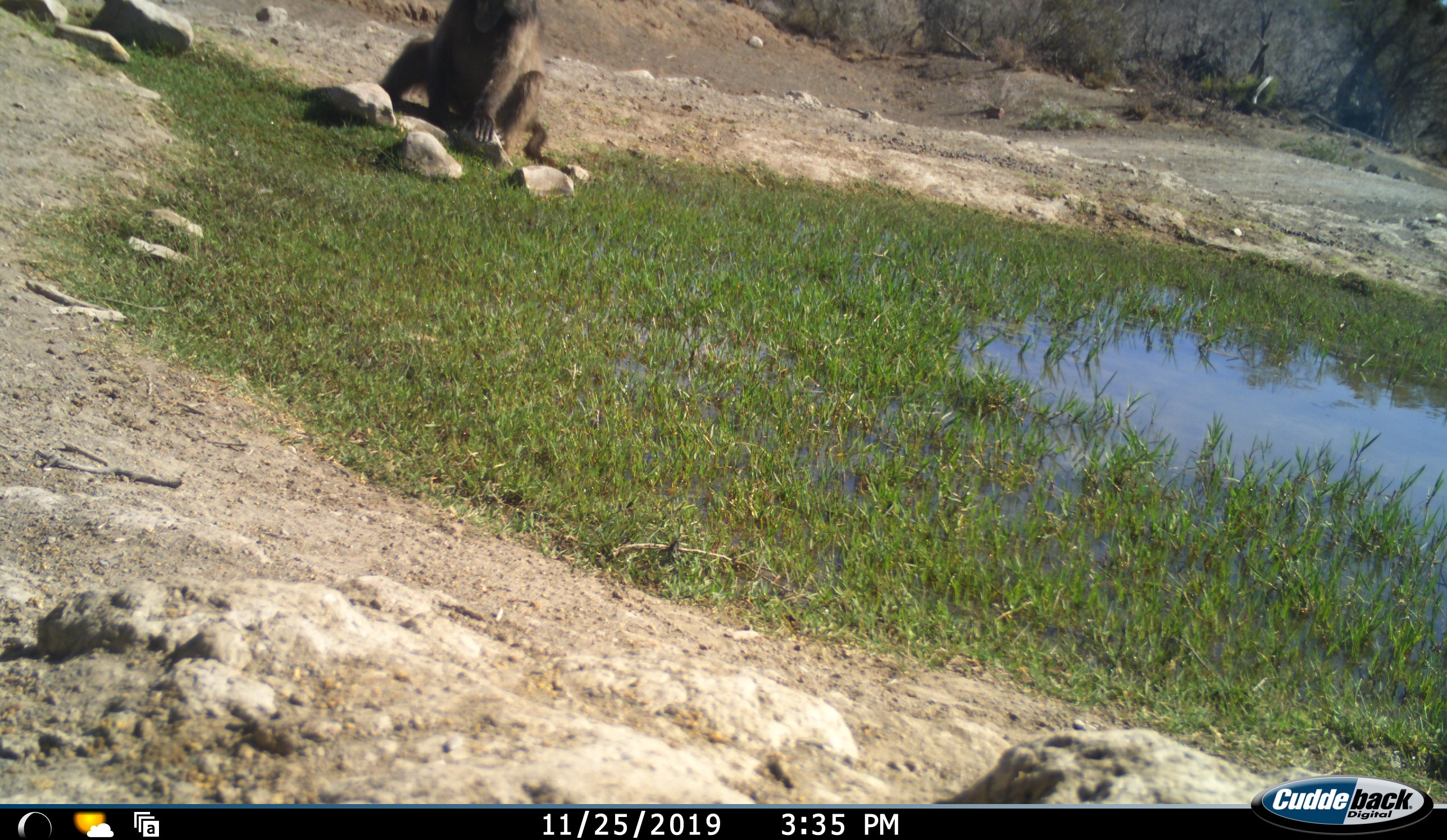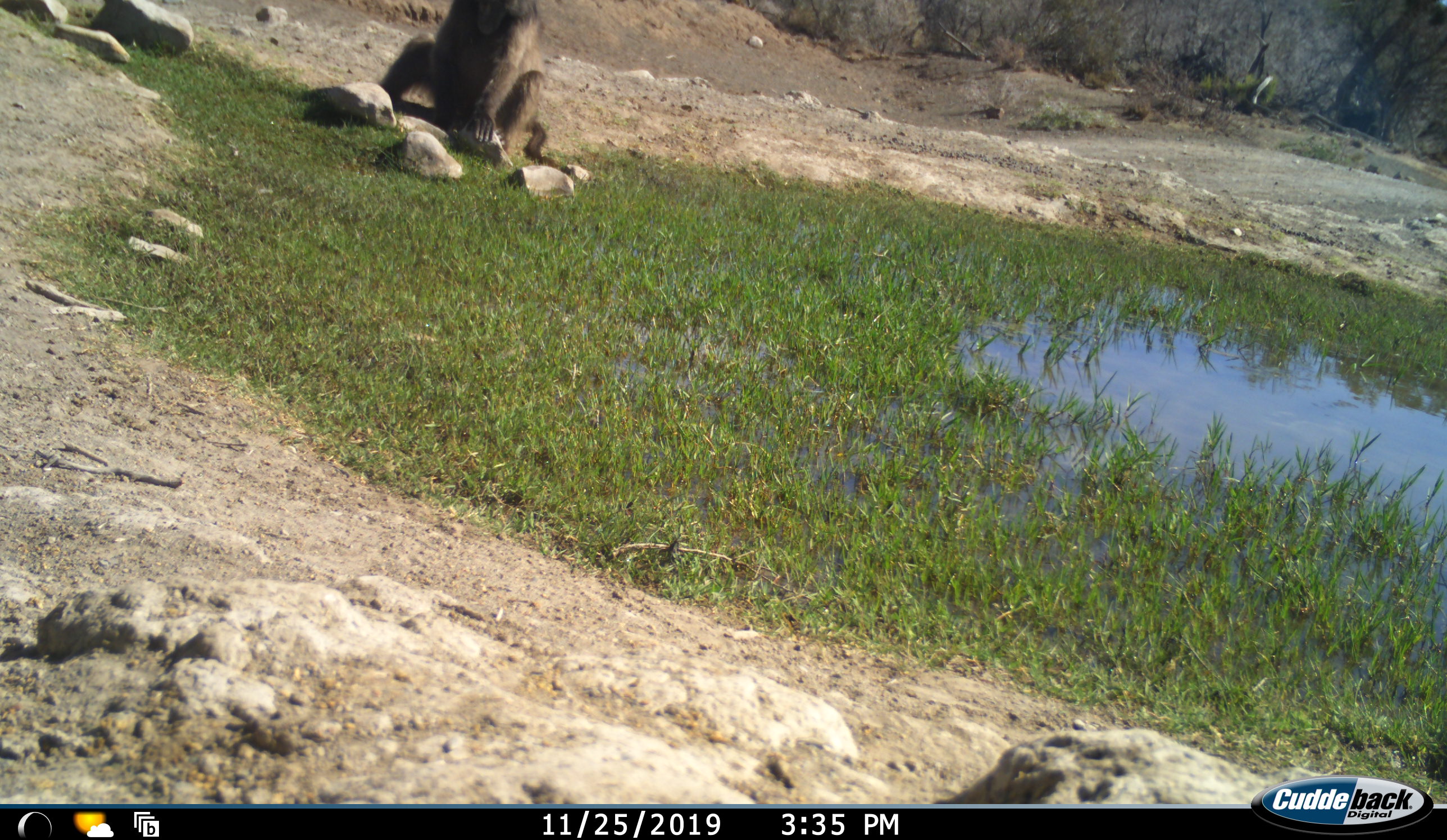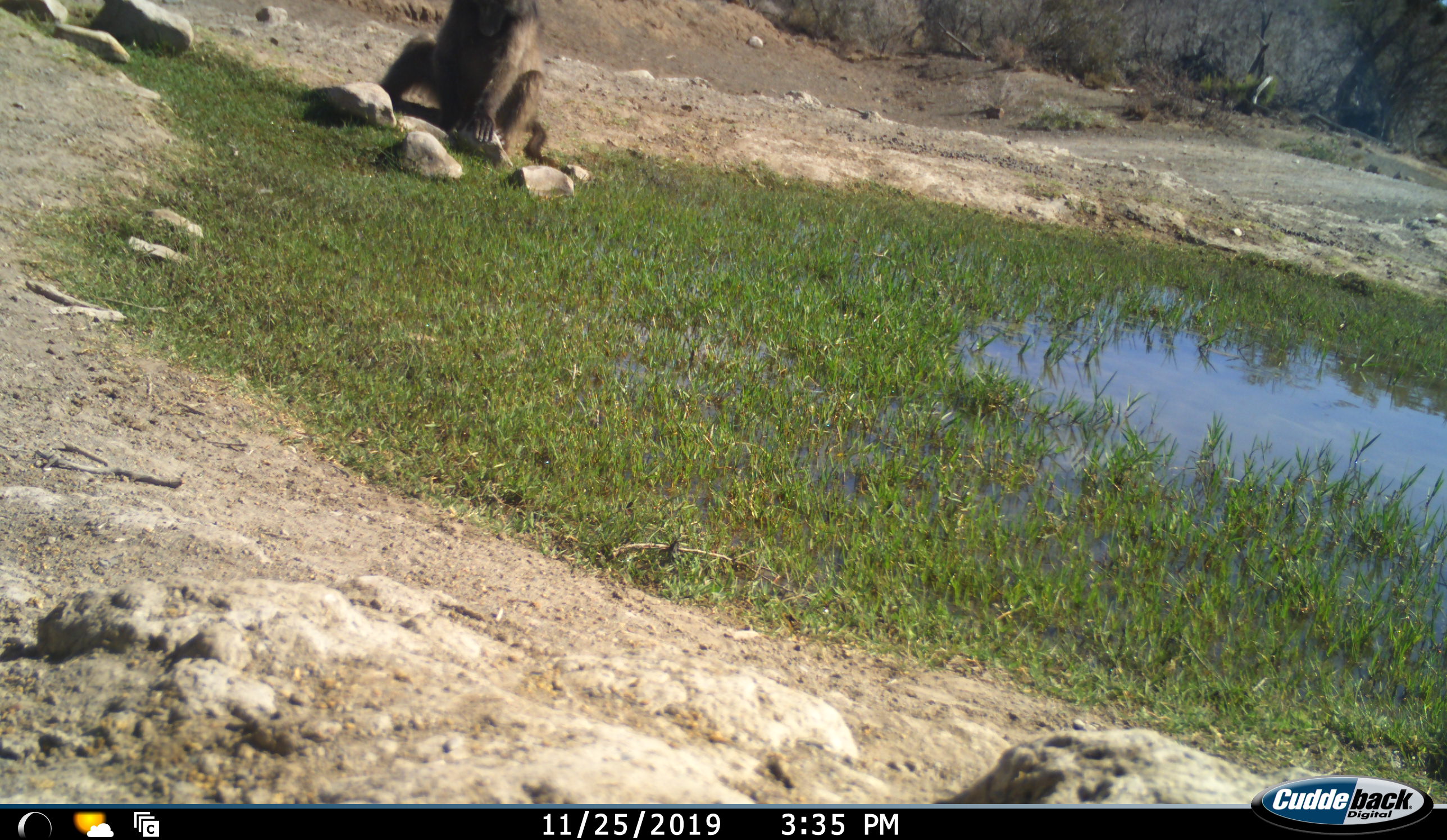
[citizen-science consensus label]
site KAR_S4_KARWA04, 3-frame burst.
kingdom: Animalia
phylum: Chordata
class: Mammalia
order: Primates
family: Cercopithecidae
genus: Papio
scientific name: Papio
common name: baboon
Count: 1.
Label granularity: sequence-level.